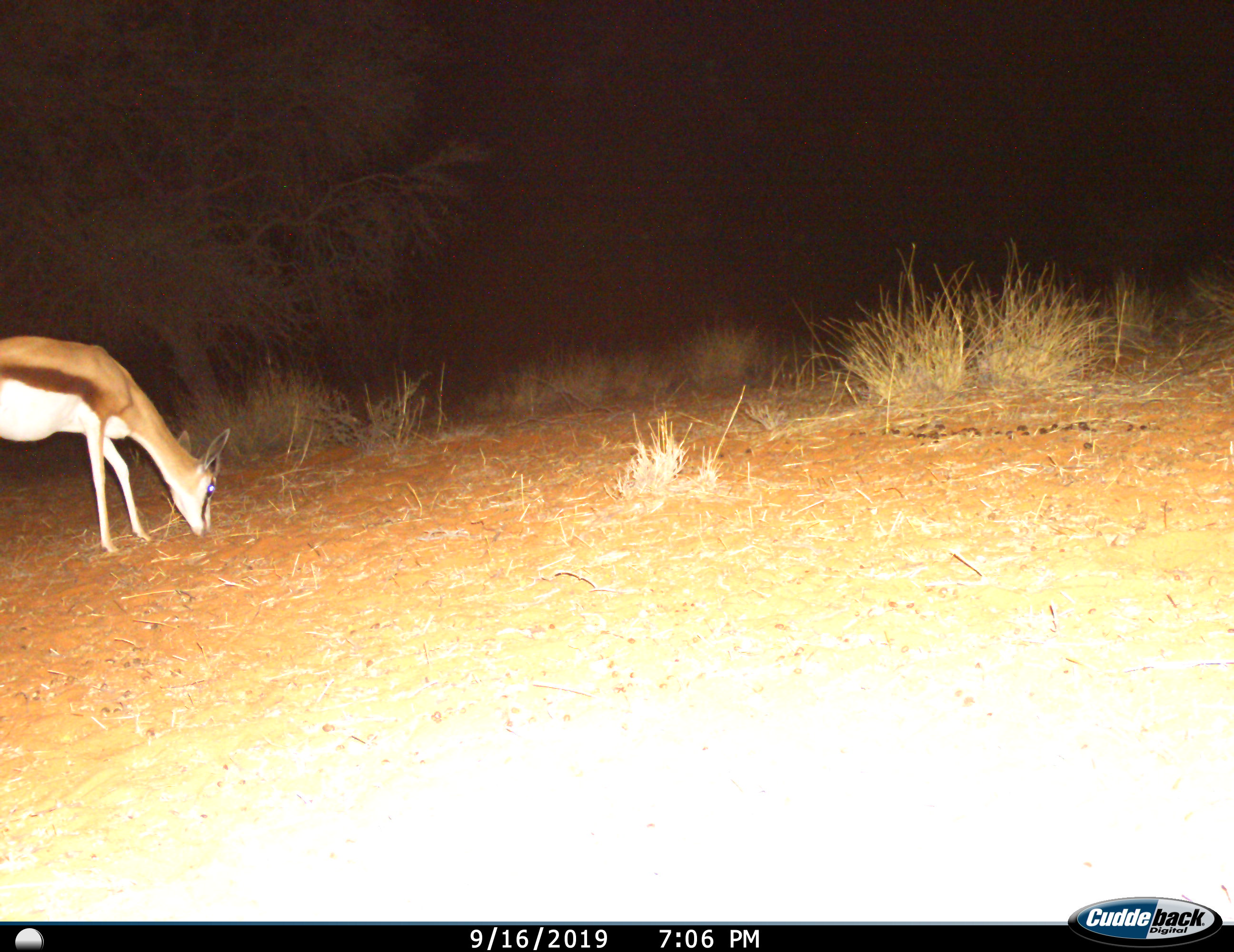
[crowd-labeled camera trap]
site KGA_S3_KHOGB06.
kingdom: Animalia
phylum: Chordata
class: Mammalia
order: Artiodactyla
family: Bovidae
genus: Antidorcas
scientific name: Antidorcas marsupialis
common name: springbok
Springbok (Antidorcas marsupialis), count 1. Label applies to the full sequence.